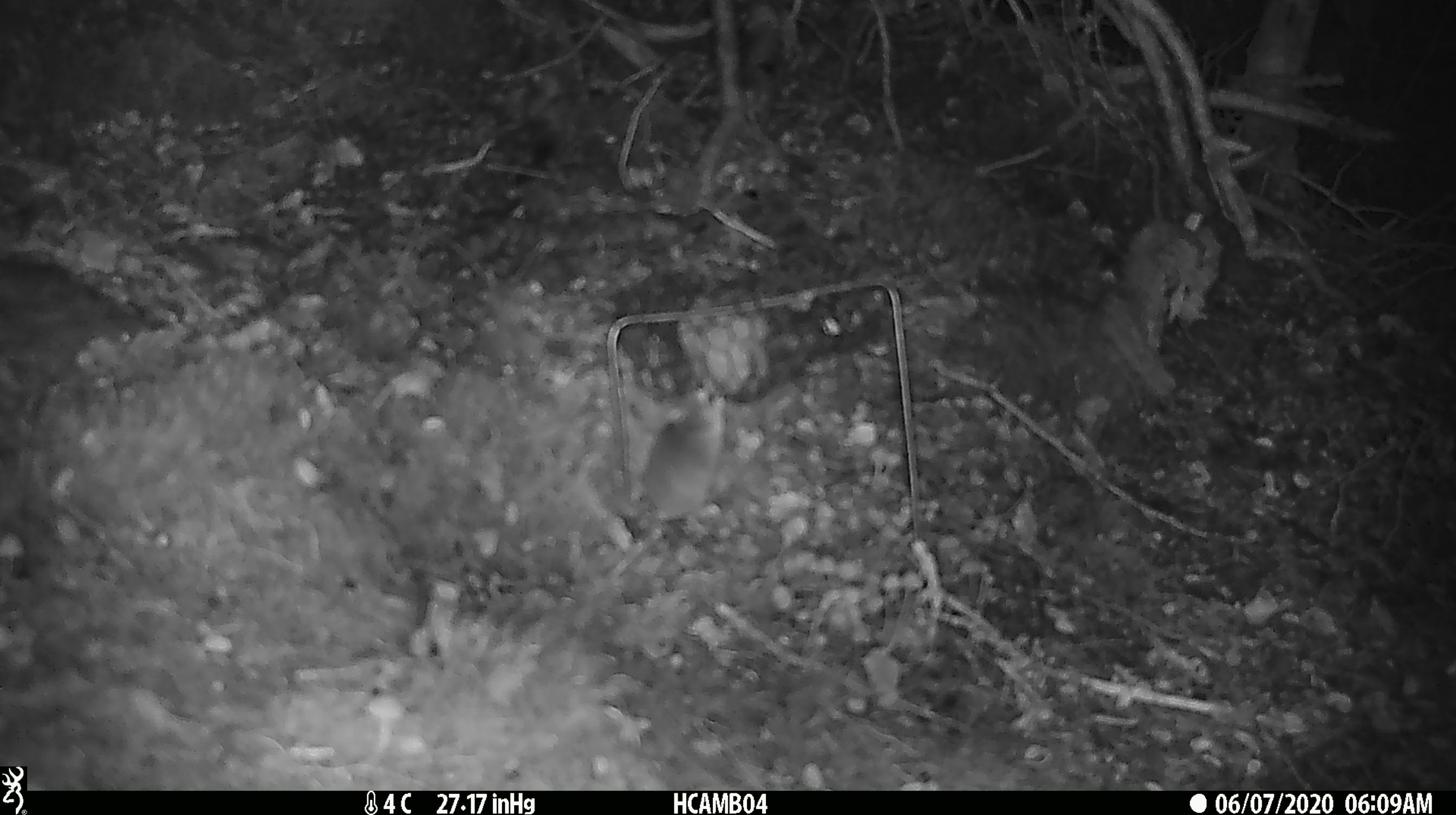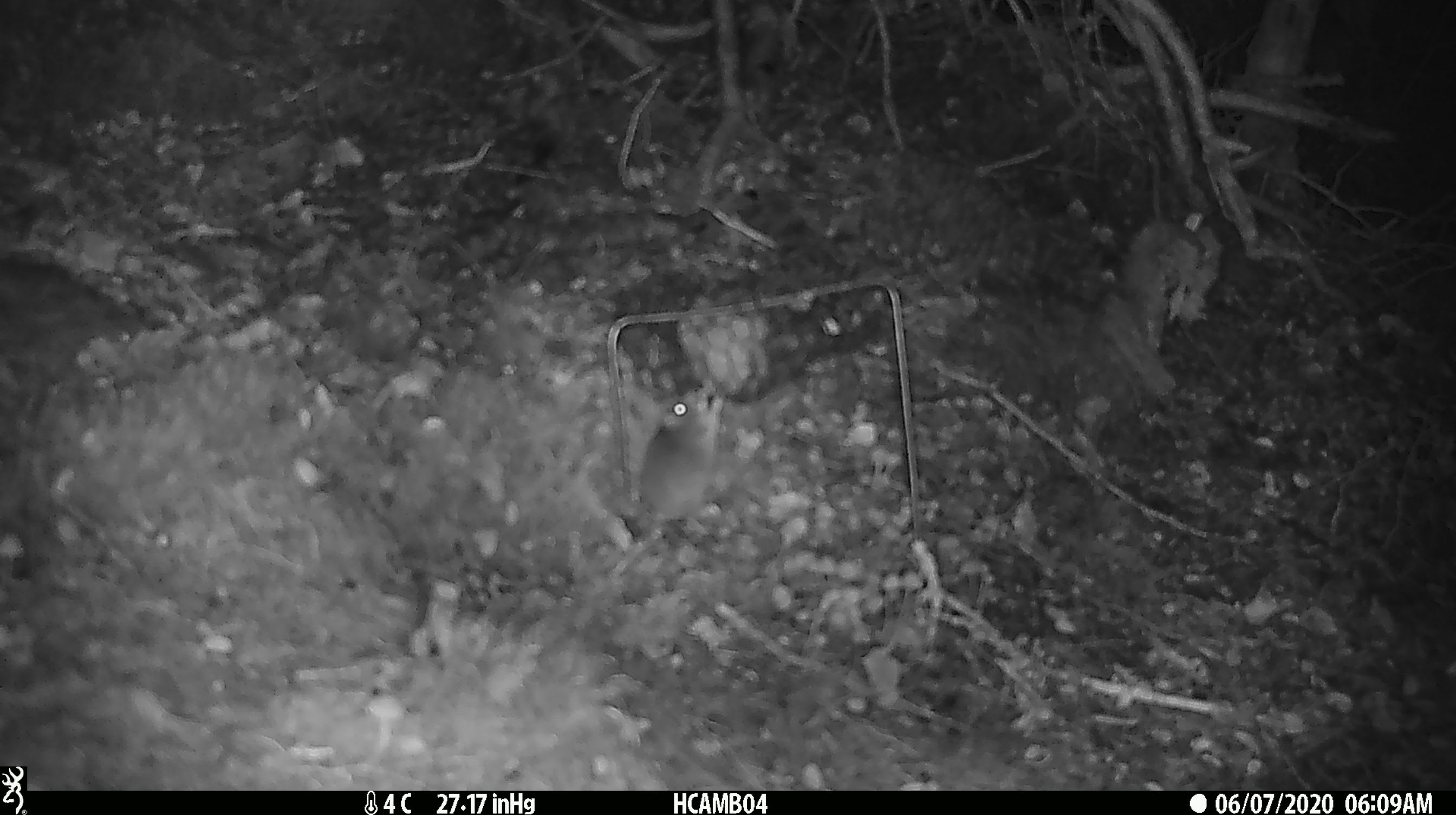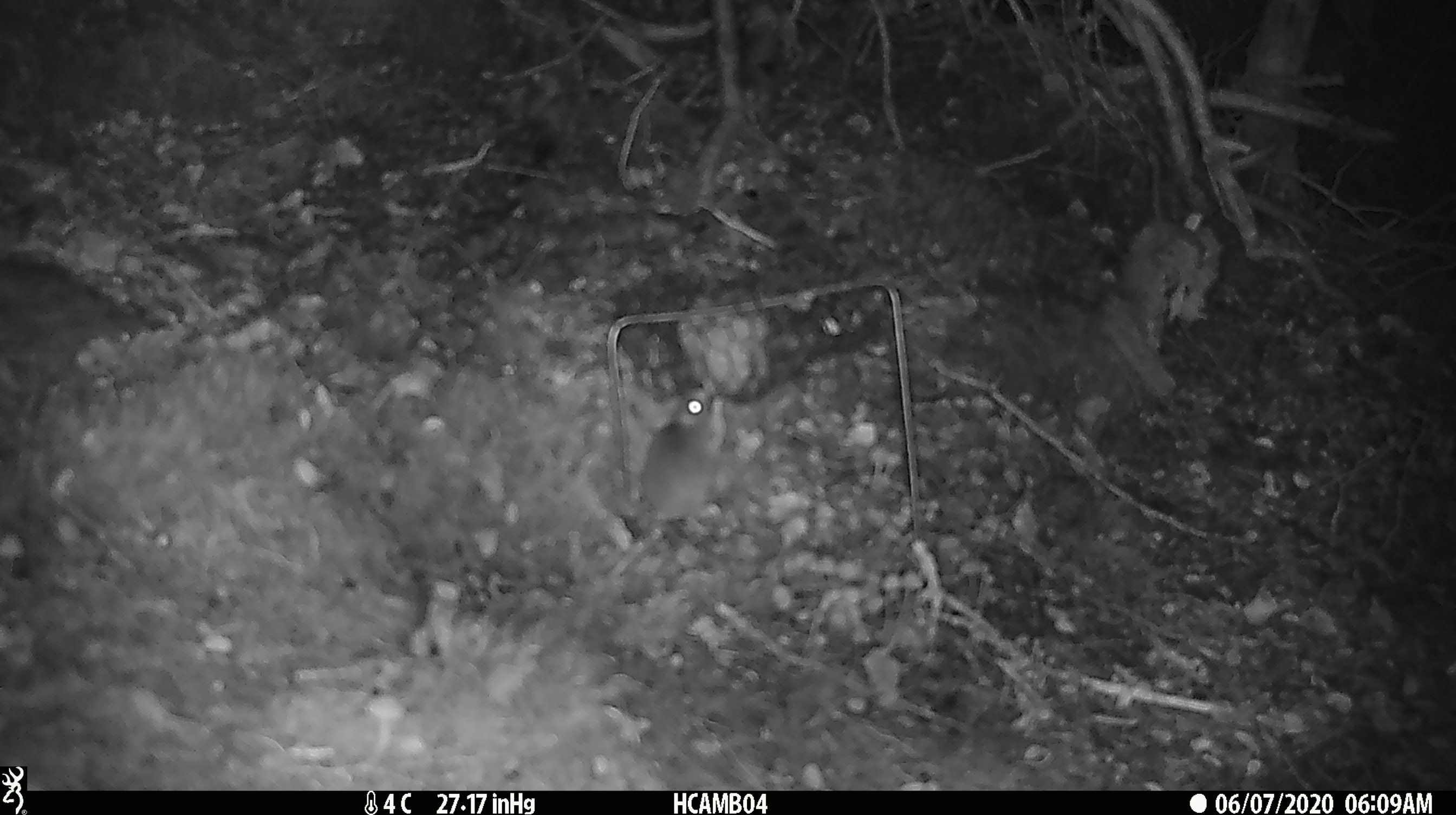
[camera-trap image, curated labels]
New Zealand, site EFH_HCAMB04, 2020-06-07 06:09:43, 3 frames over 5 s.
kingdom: Animalia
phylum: Chordata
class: Mammalia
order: Rodentia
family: Muridae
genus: Mus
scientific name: Mus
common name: mouse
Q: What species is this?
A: Mouse (Mus).